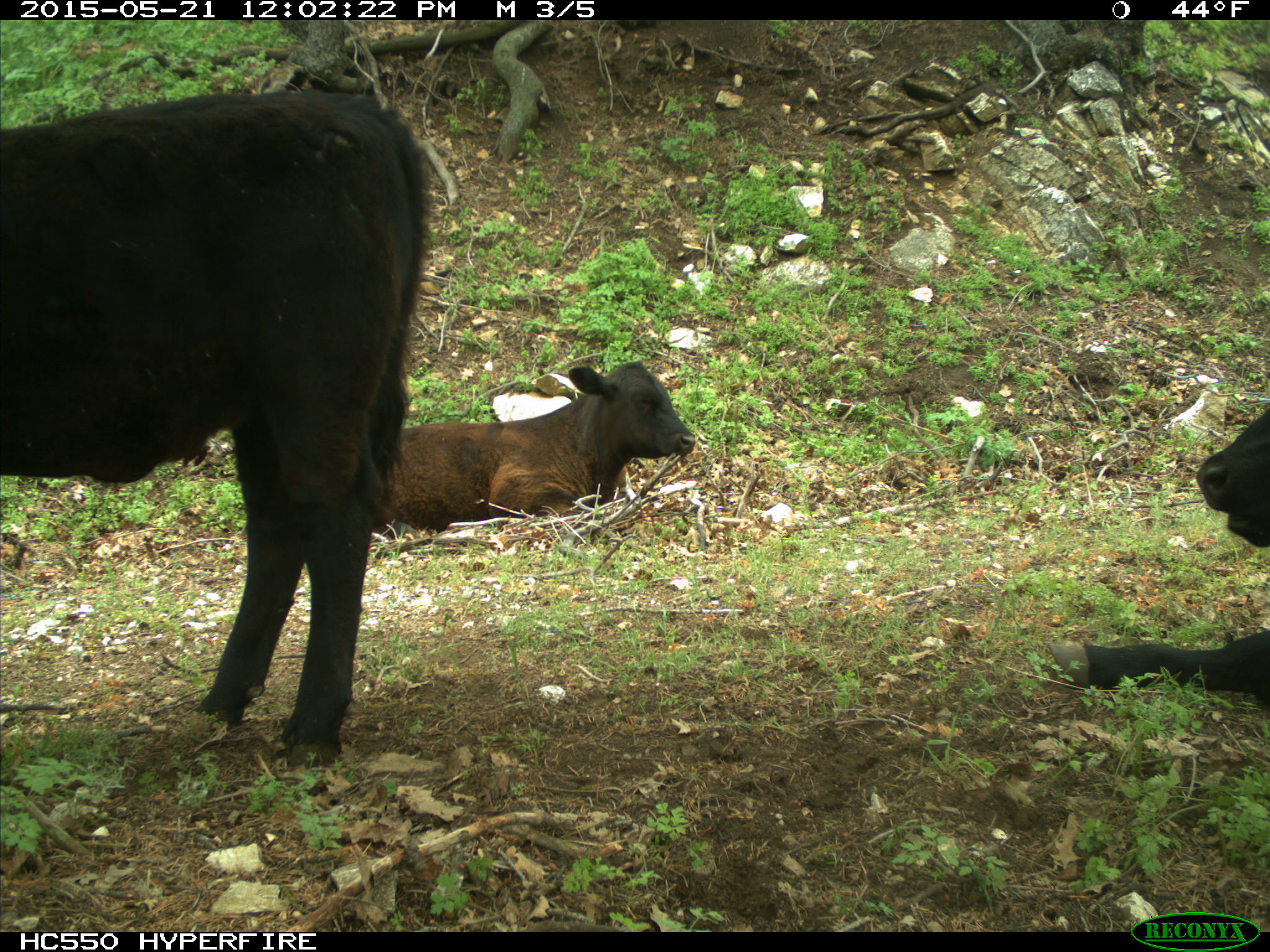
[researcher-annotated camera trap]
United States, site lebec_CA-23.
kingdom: Animalia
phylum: Chordata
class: Mammalia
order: Artiodactyla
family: Bovidae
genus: Bos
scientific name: Bos taurus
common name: domestic cow